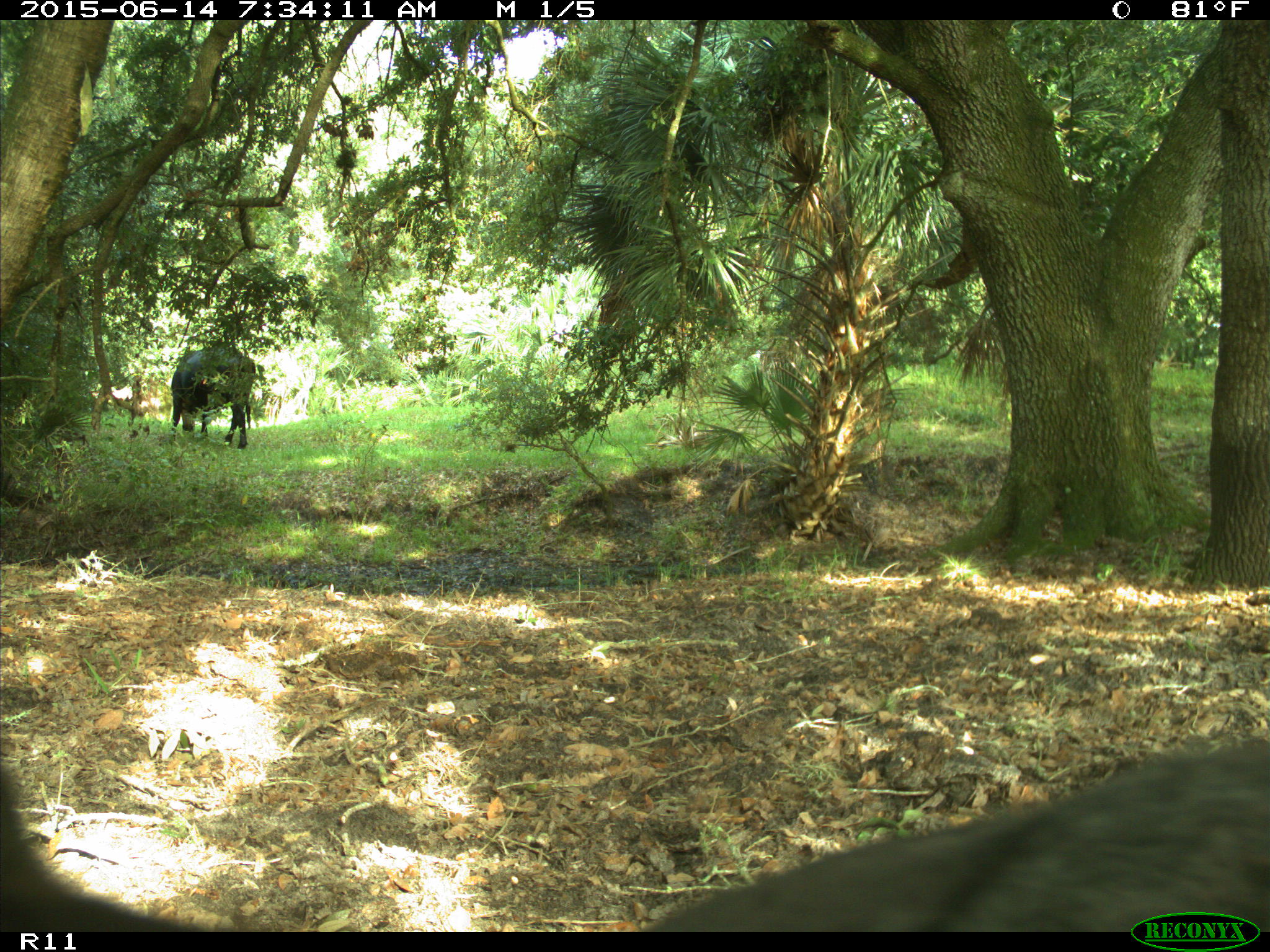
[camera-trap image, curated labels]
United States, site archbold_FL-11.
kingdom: Animalia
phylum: Chordata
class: Mammalia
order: Artiodactyla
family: Bovidae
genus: Bos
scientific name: Bos taurus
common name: domestic cow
Bos taurus (domestic cow).